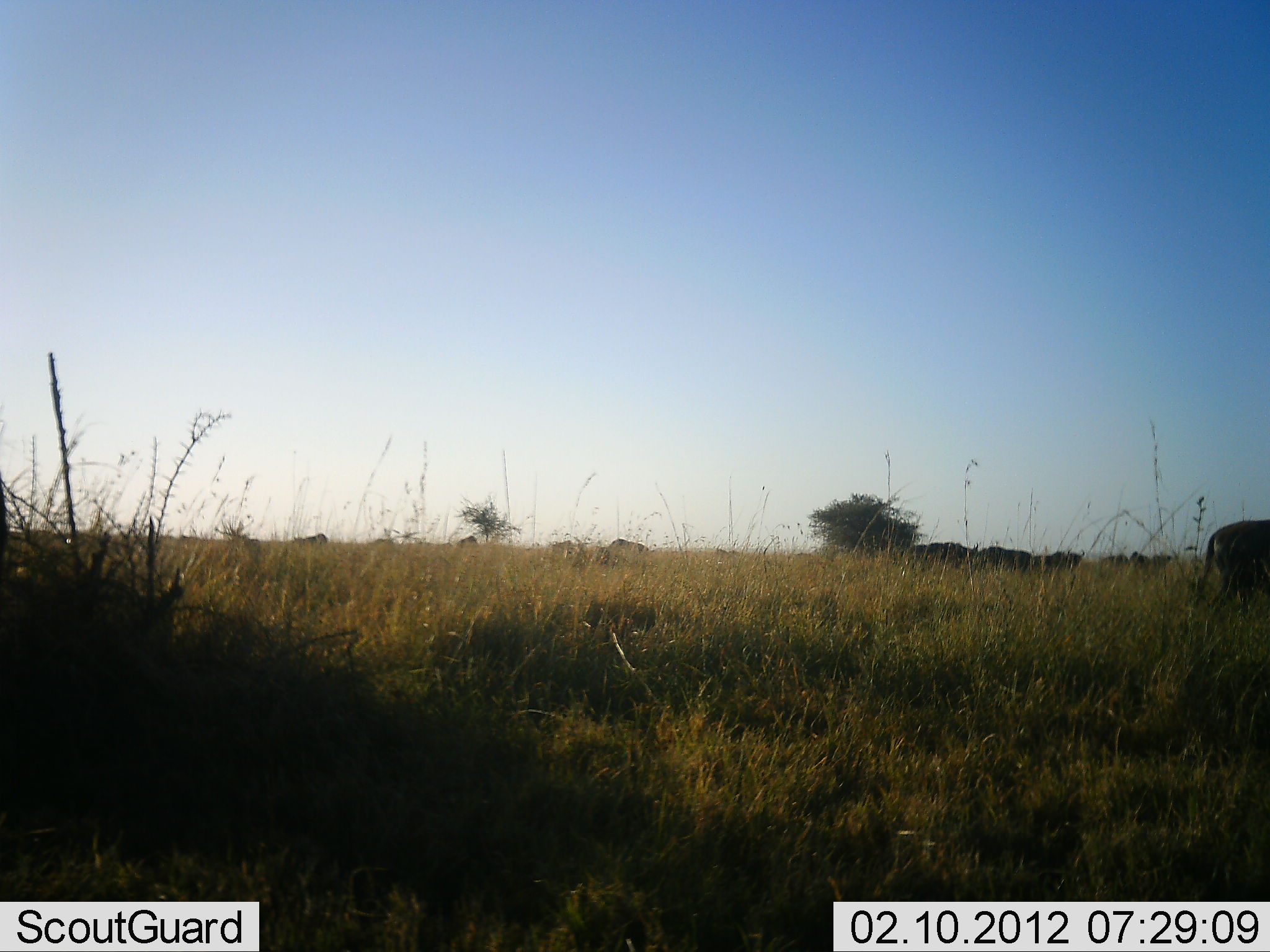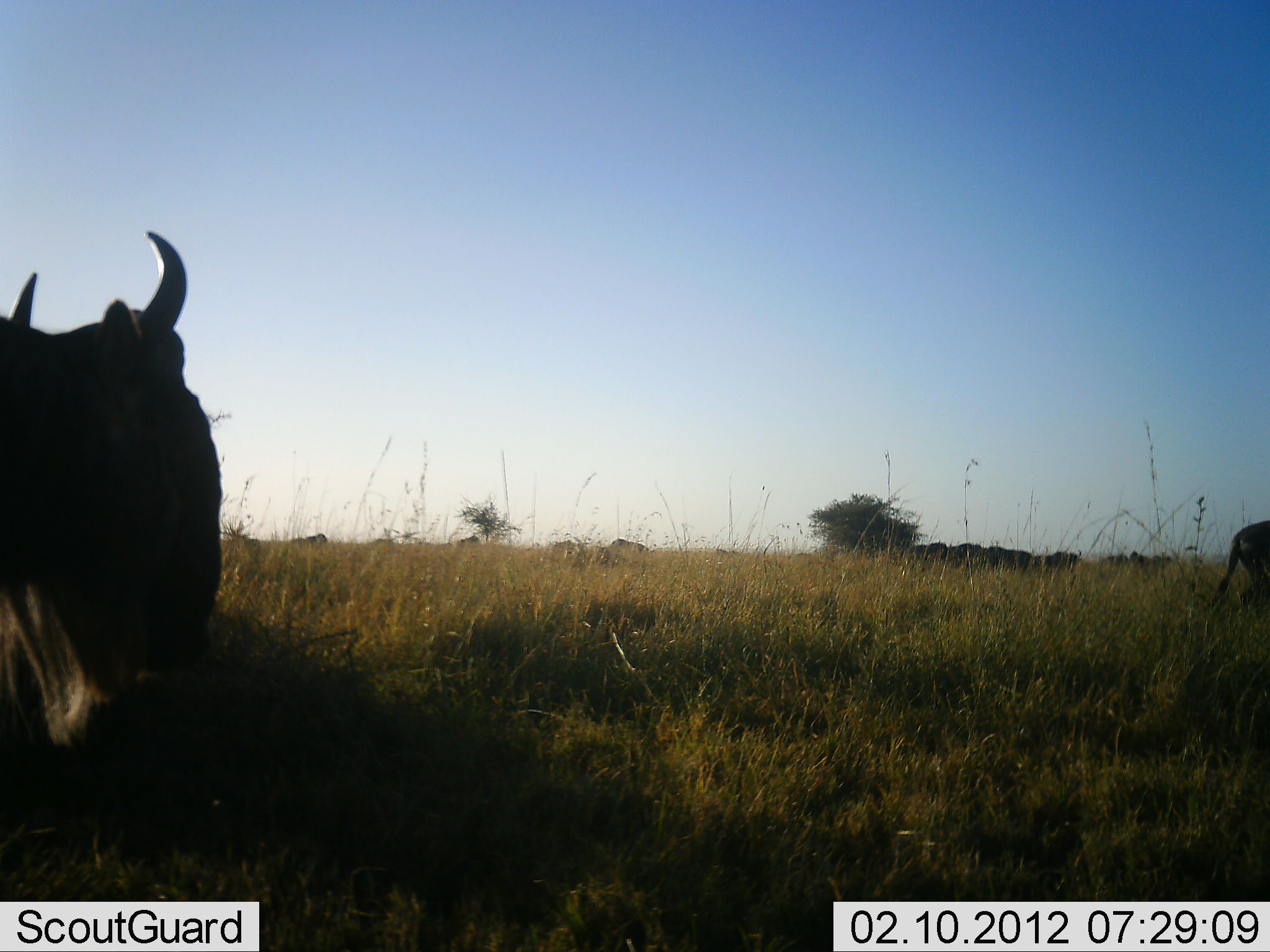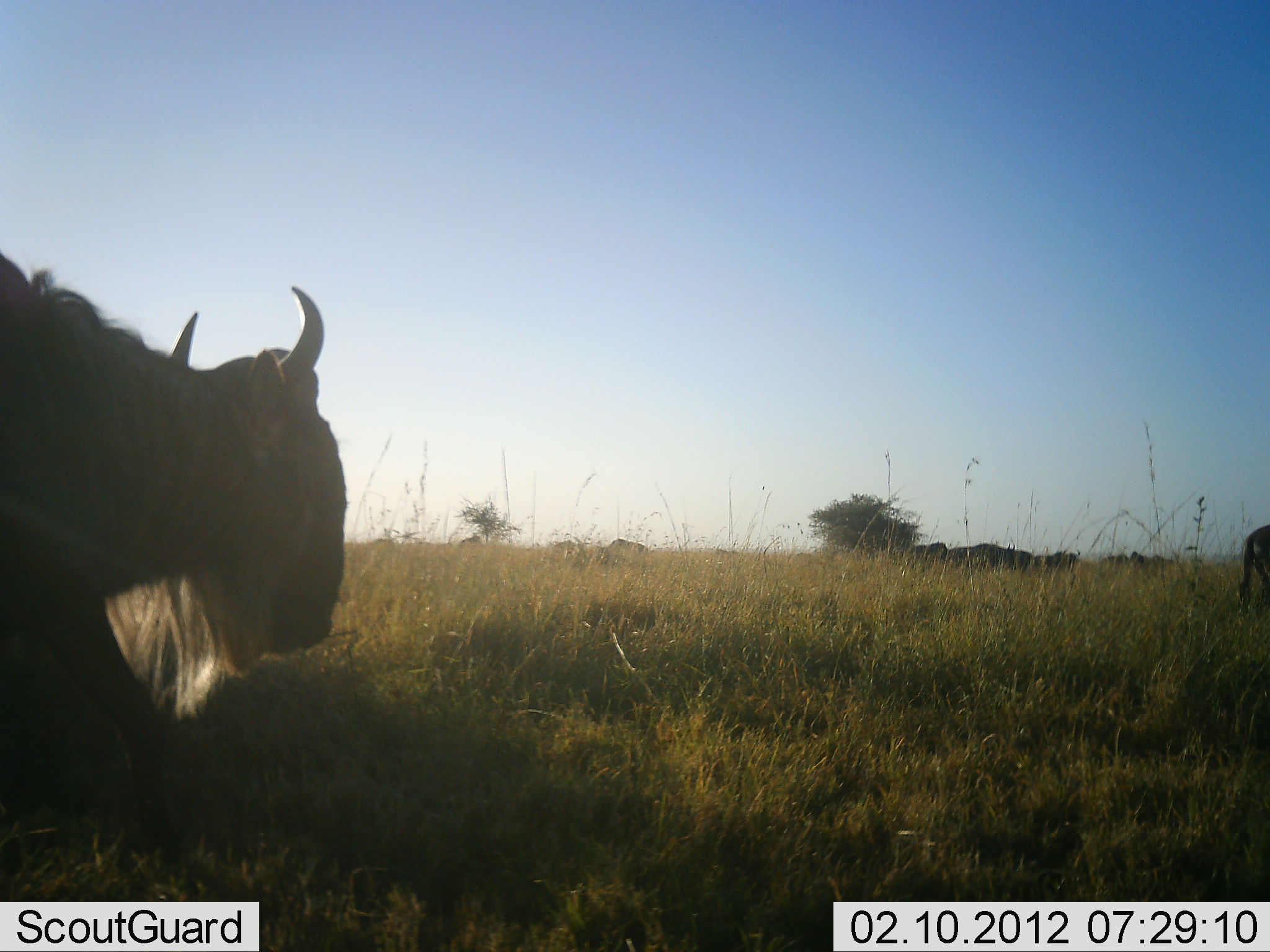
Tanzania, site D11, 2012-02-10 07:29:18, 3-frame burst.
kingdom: Animalia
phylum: Chordata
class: Mammalia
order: Artiodactyla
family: Bovidae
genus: Connochaetes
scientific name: Connochaetes taurinus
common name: blue wildebeest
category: wildebeest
Wildebeest (blue wildebeest) (Connochaetes taurinus), count 11-50. Behavior (volunteer vote fractions): standing 50%, resting 10%, moving 80%, interacting 0%. Young present (vote fraction): 0%. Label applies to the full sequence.